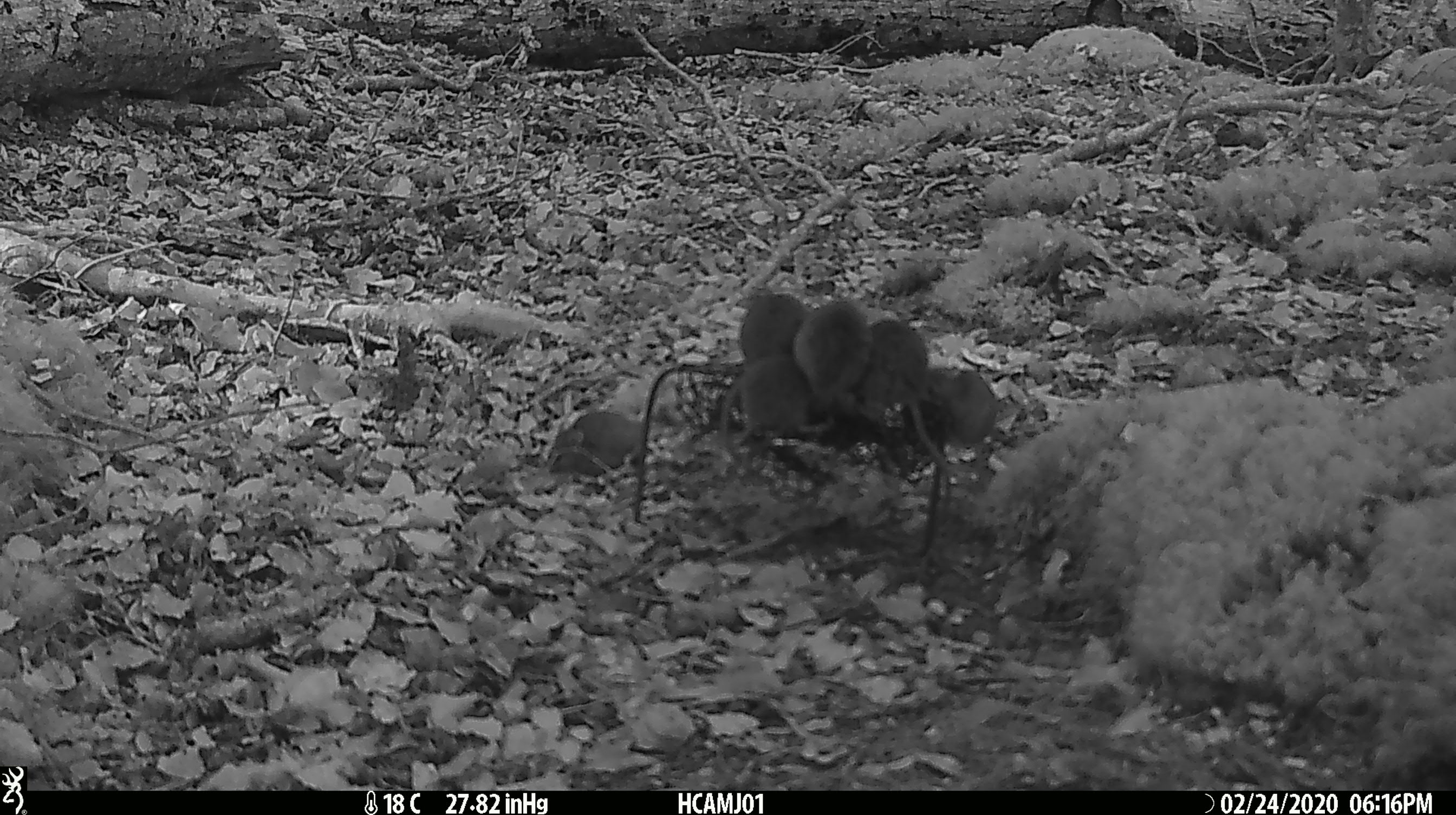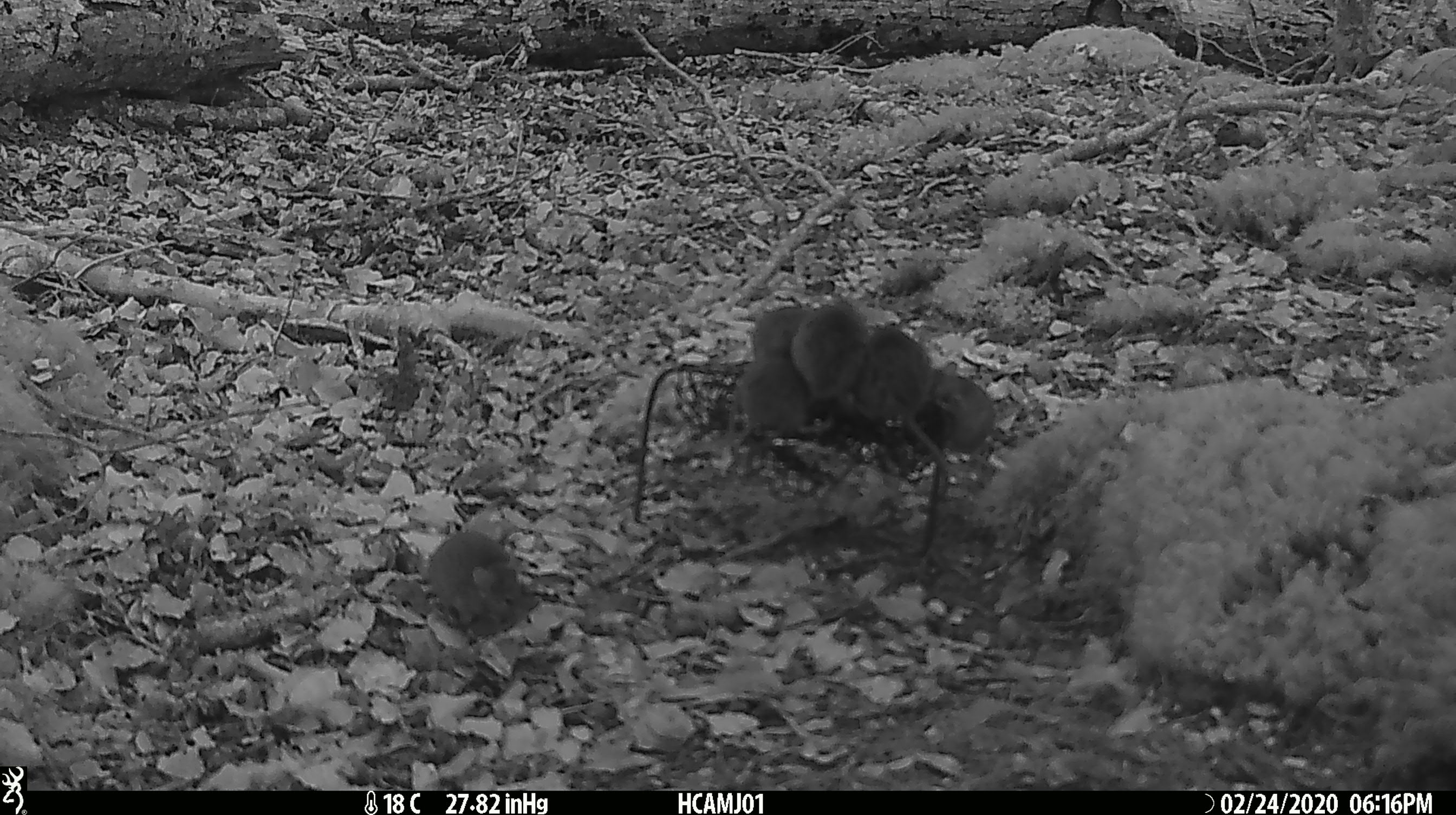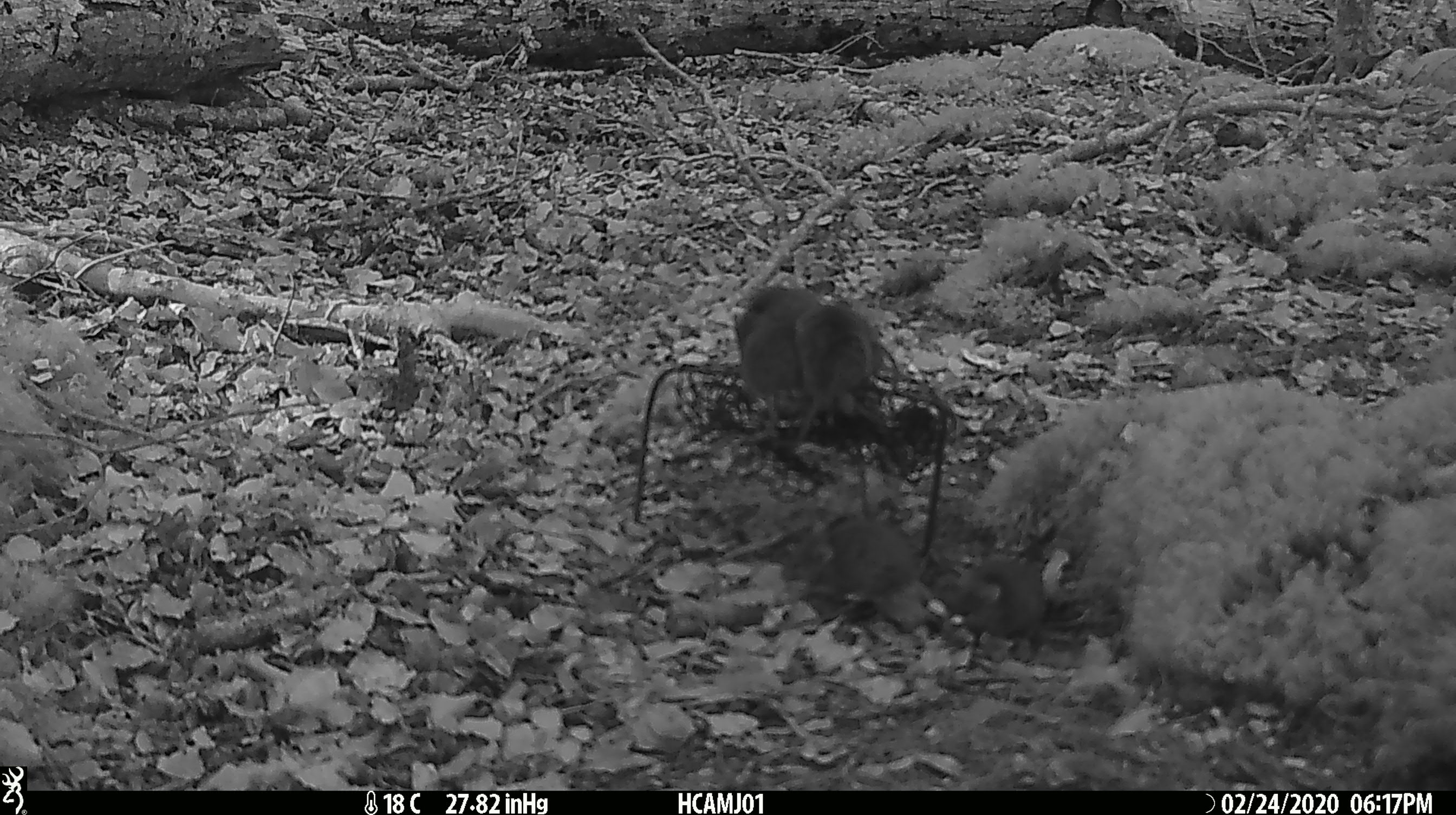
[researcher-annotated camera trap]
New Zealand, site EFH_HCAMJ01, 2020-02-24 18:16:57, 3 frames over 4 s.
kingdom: Animalia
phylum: Chordata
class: Mammalia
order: Rodentia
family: Muridae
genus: Mus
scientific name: Mus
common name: mouse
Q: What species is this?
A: Mouse (Mus).